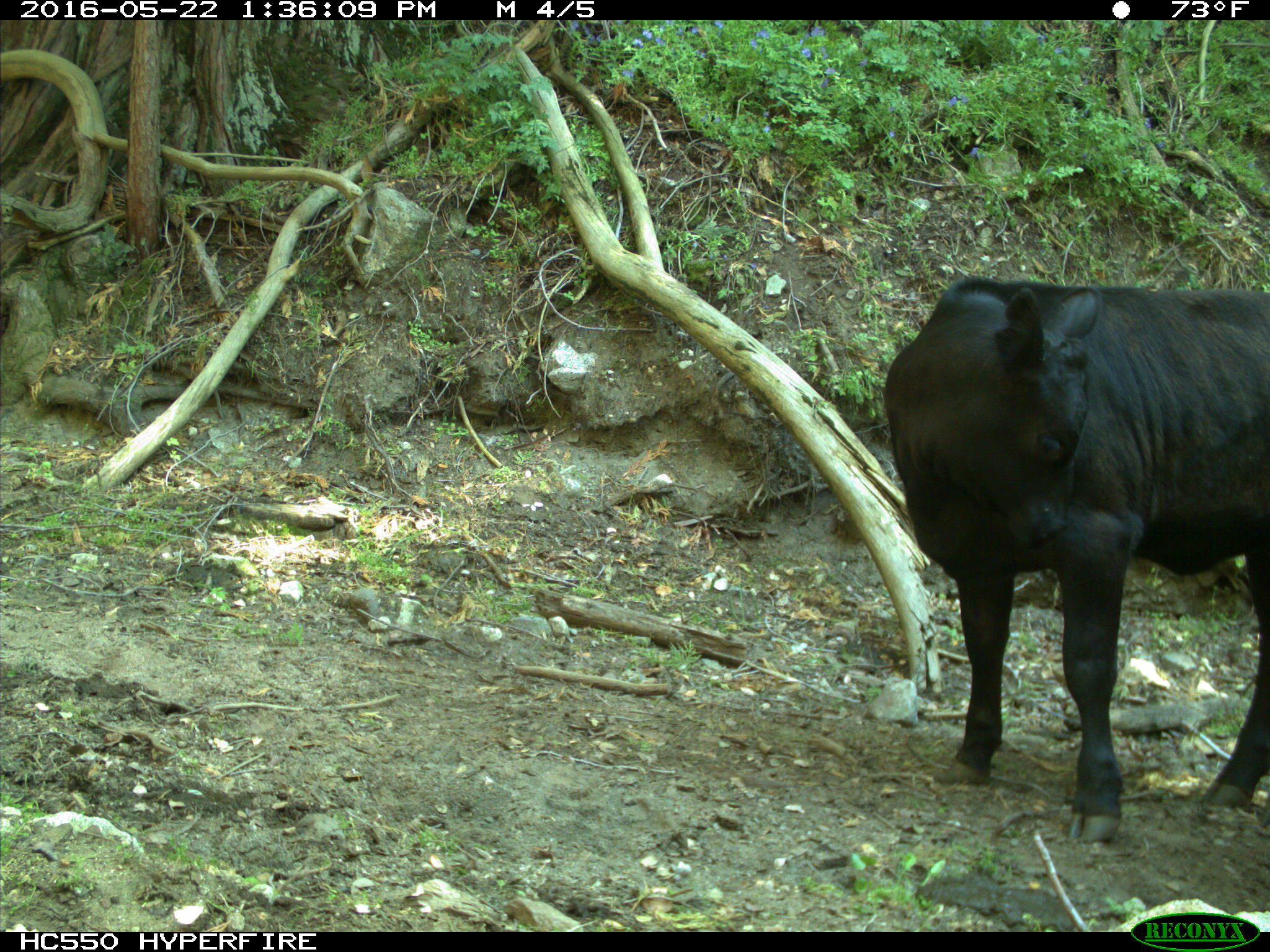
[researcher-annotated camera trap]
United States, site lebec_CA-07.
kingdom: Animalia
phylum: Chordata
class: Mammalia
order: Artiodactyla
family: Bovidae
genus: Bos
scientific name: Bos taurus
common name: domestic cow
Bos taurus (domestic cow).